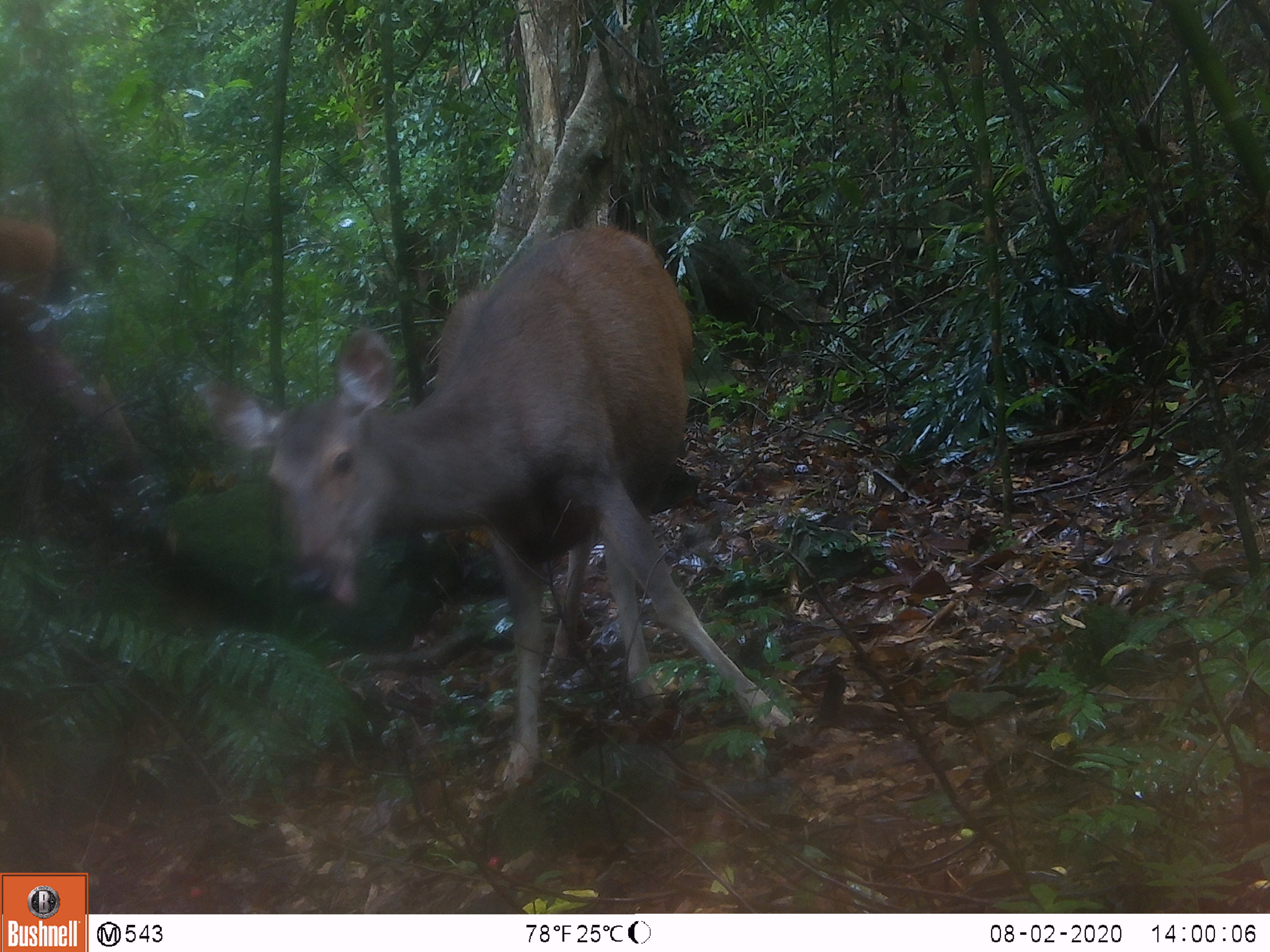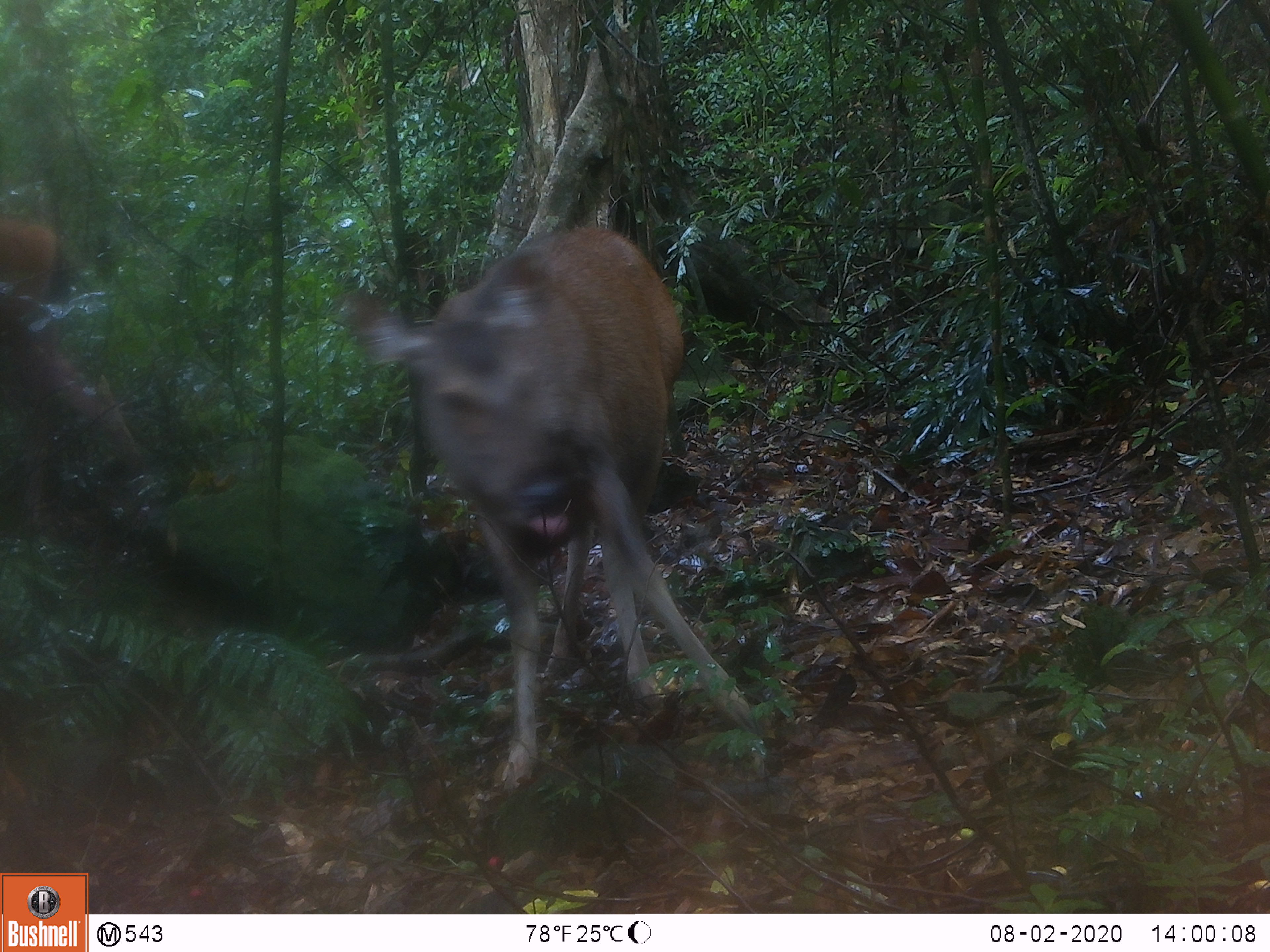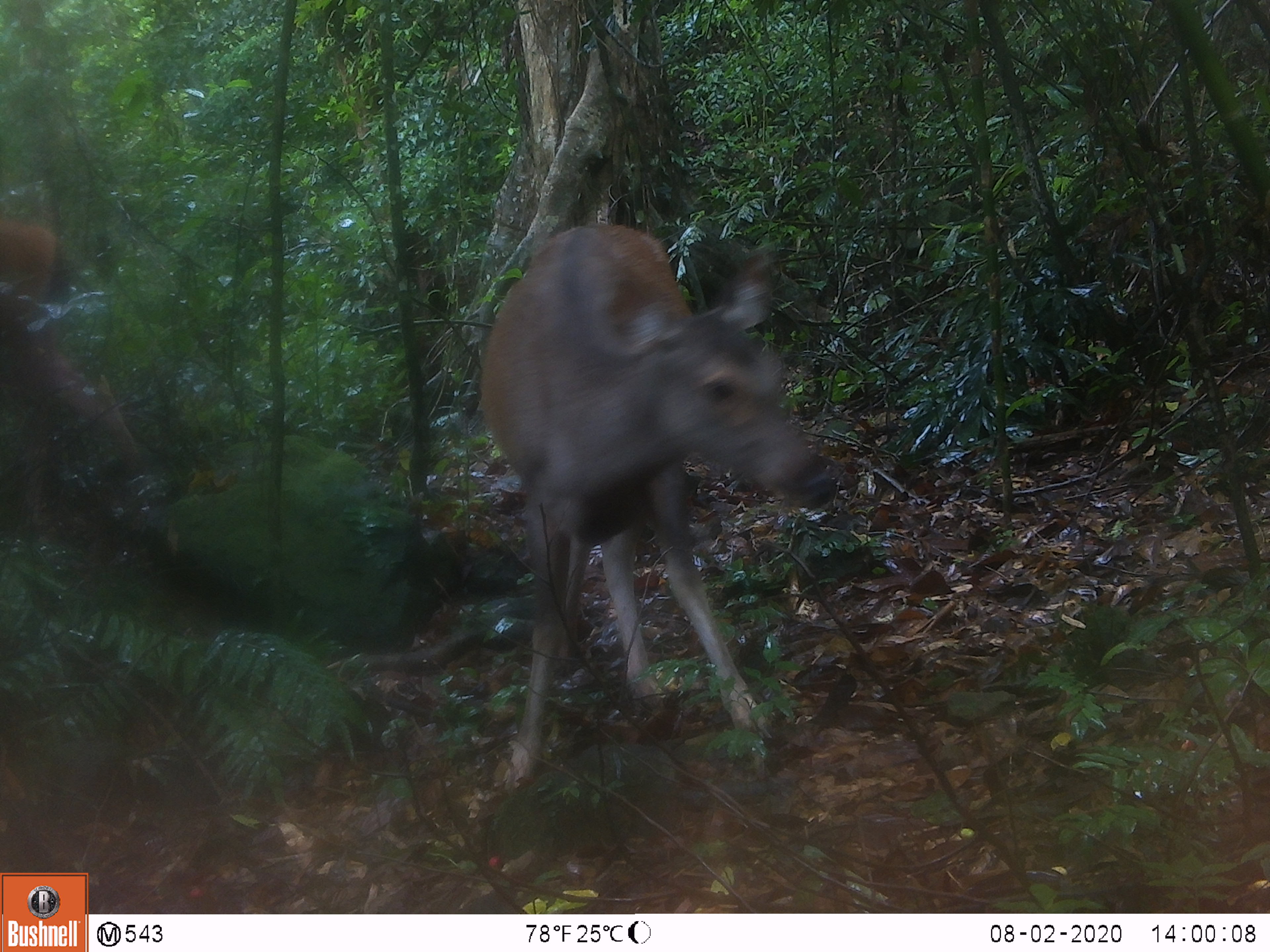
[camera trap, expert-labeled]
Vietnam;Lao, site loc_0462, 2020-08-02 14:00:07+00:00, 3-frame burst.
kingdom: Animalia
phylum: Chordata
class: Mammalia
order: Artiodactyla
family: Cervidae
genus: Rusa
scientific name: Rusa unicolor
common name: sambar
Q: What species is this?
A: Sambar (Rusa unicolor).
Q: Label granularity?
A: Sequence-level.